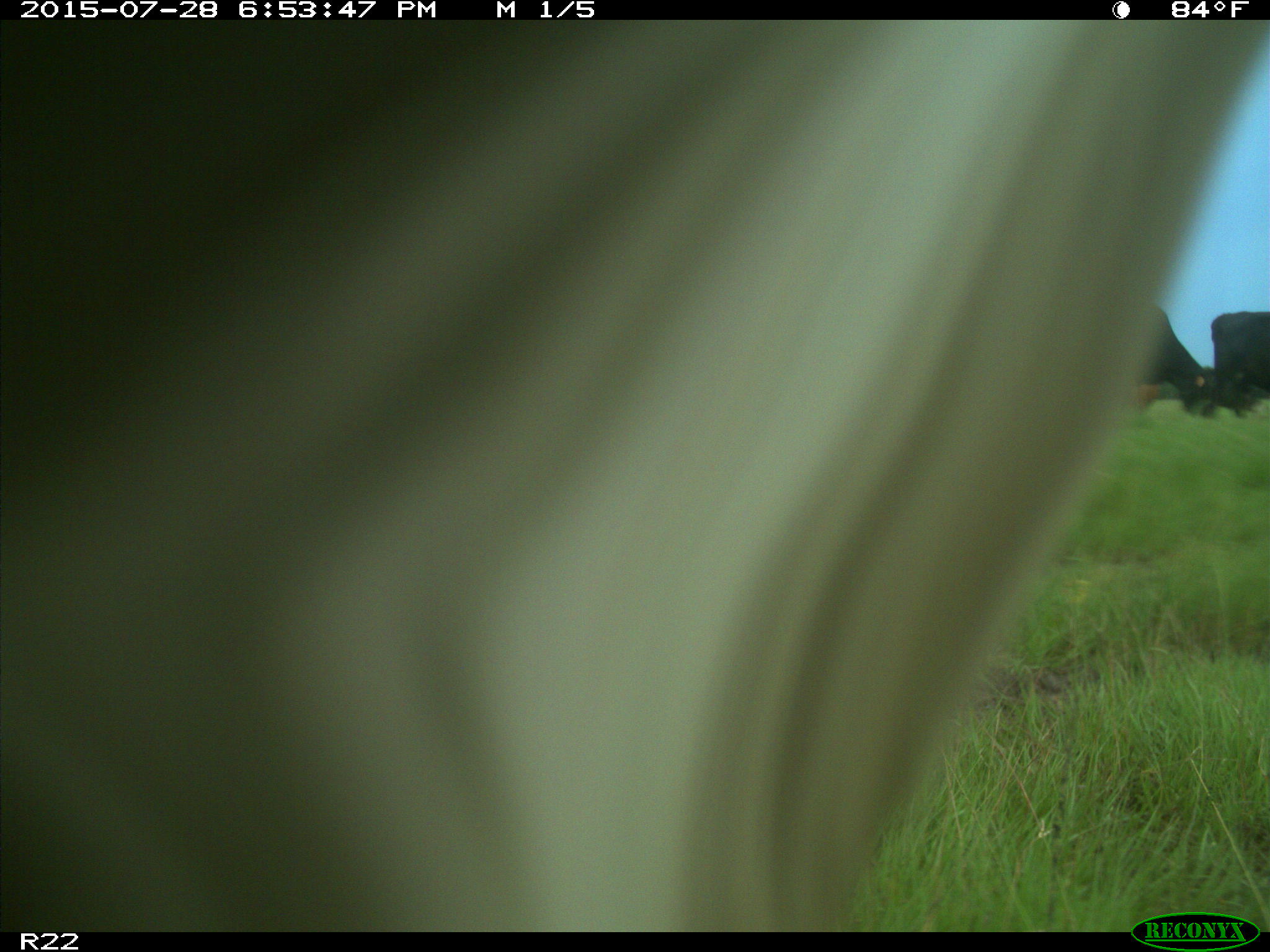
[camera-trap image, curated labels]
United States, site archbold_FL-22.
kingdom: Animalia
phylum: Chordata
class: Mammalia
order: Artiodactyla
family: Bovidae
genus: Bos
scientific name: Bos taurus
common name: domestic cow